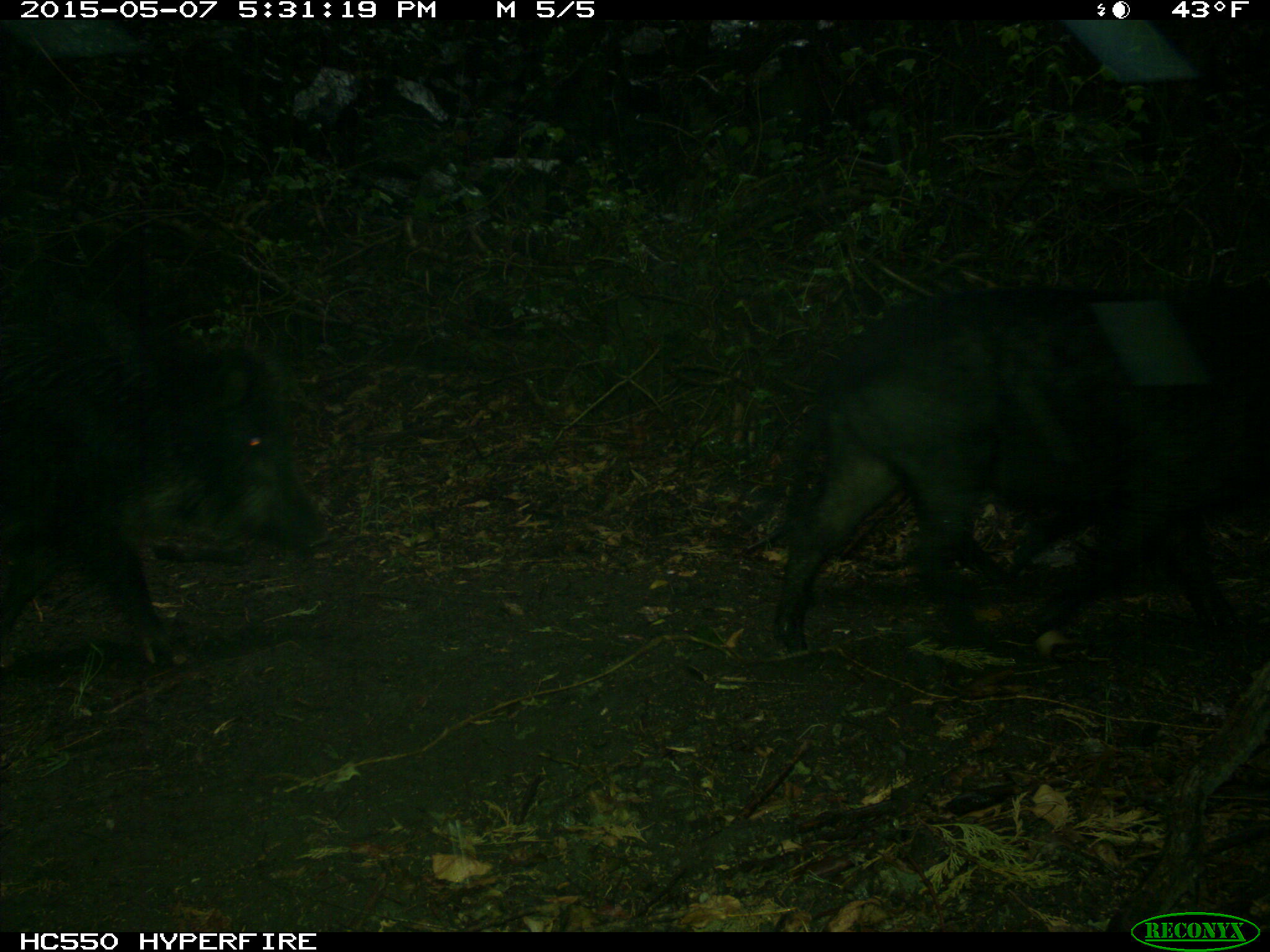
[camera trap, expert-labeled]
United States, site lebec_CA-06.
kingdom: Animalia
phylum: Chordata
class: Mammalia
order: Artiodactyla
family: Suidae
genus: Sus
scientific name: Sus scrofa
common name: wild boar